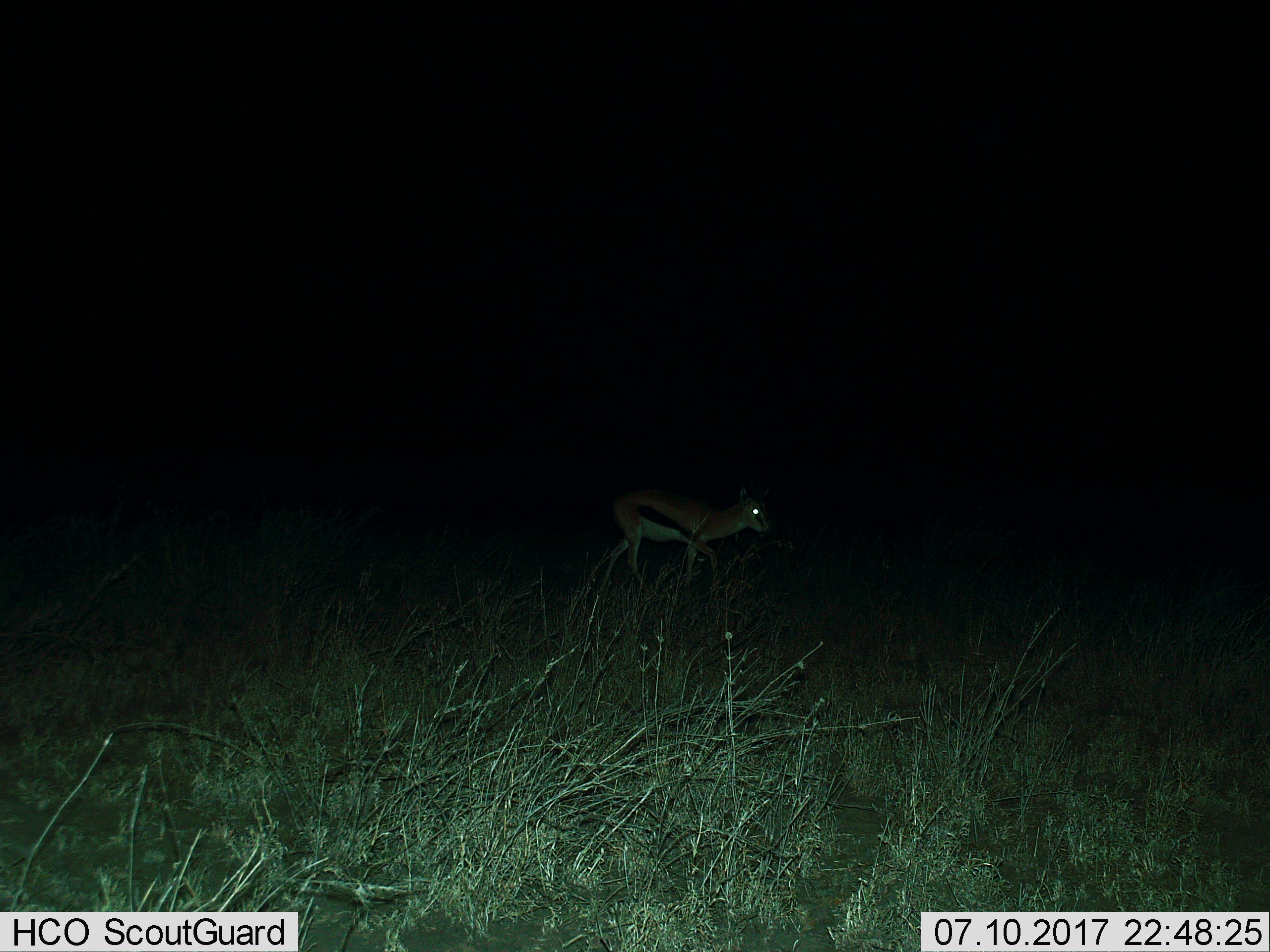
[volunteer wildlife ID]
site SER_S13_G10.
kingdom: Animalia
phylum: Chordata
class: Mammalia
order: Artiodactyla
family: Bovidae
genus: Eudorcas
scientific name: Eudorcas thomsonii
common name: thomson's gazelle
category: gazellethomsons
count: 1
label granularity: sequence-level